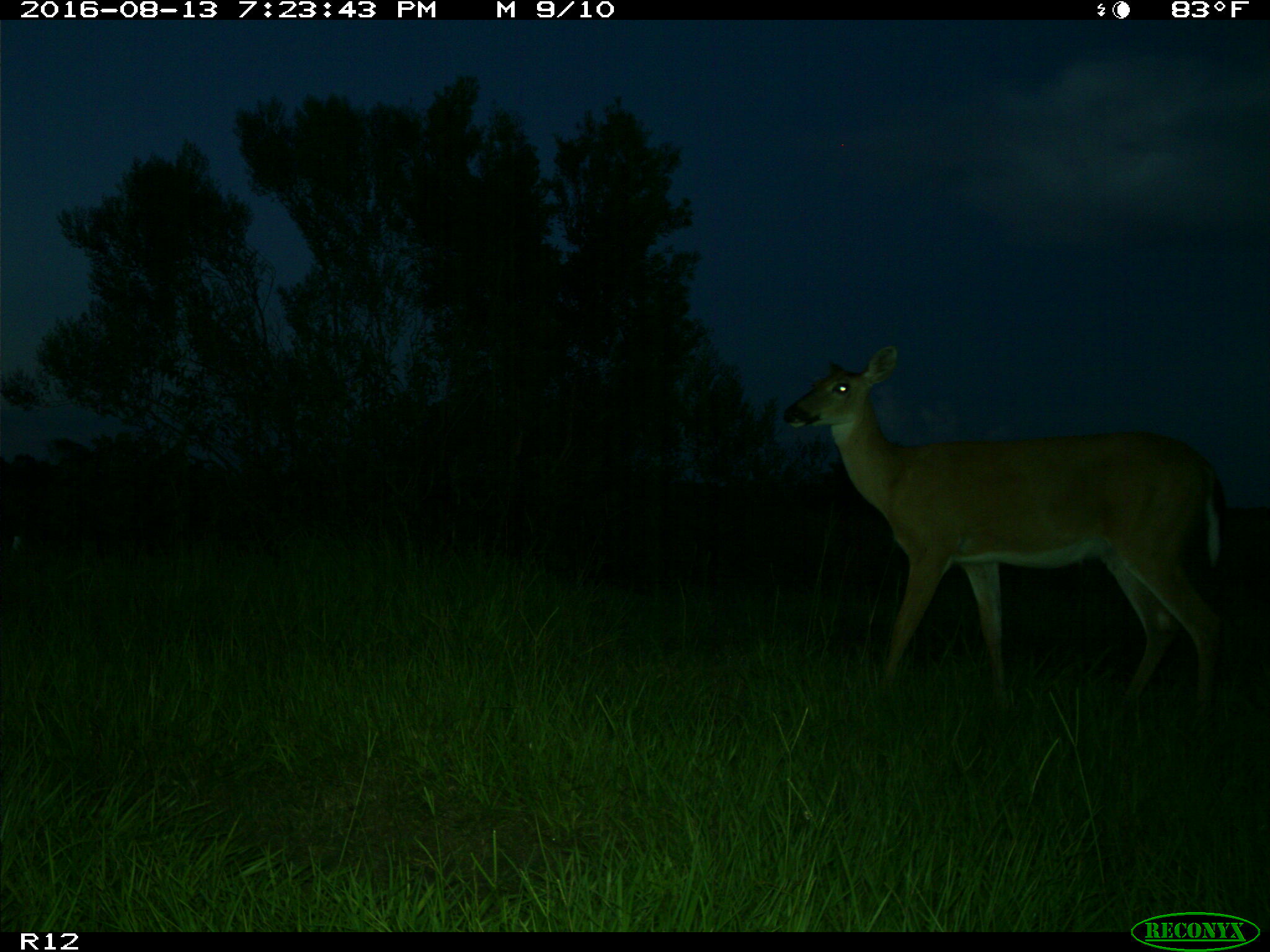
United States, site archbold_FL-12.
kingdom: Animalia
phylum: Chordata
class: Mammalia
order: Artiodactyla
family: Cervidae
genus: Odocoileus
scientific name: Odocoileus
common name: deer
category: unidentified deer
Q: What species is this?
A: Unidentified deer (deer) (Odocoileus).